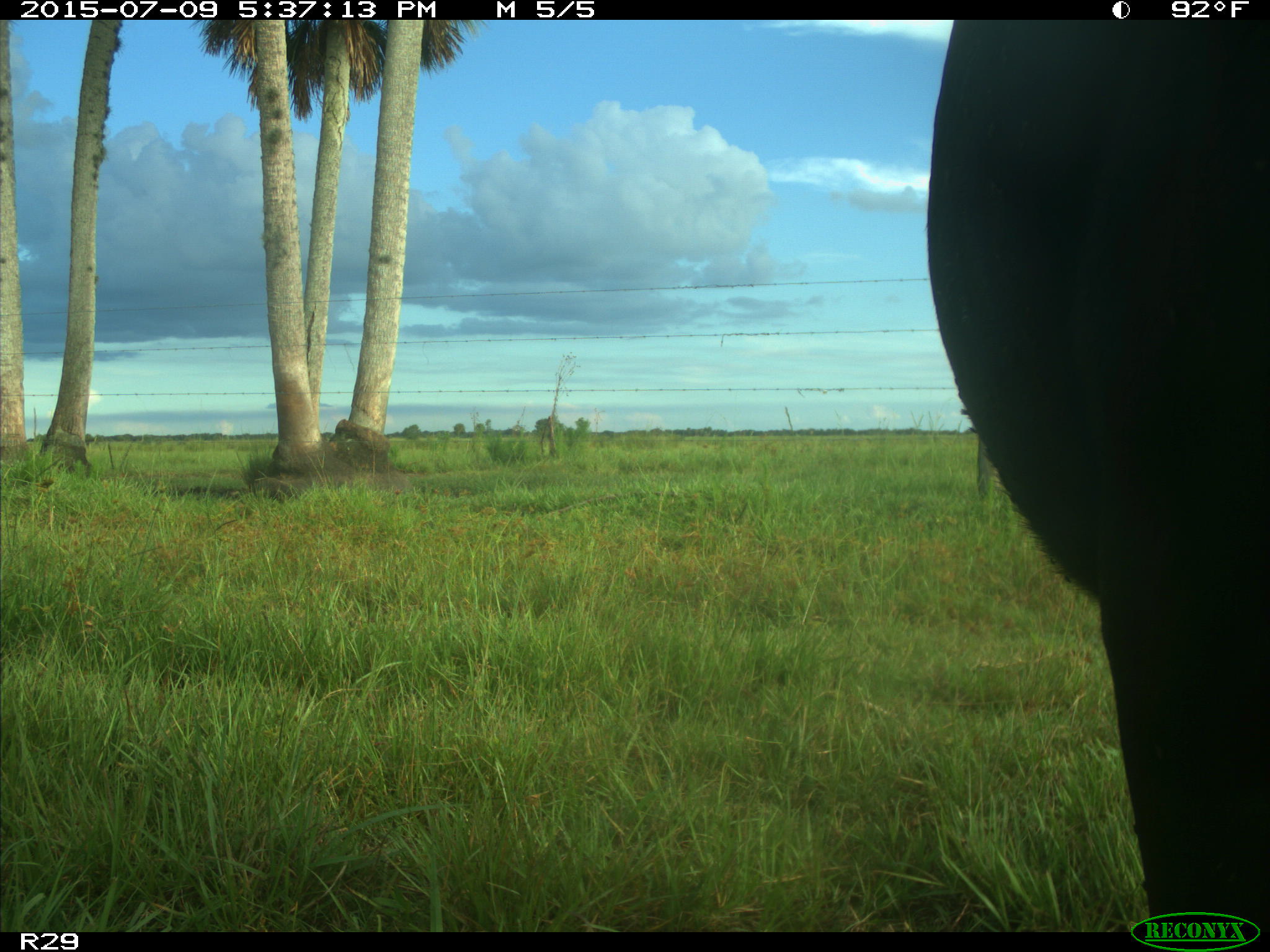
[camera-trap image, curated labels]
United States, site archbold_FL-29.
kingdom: Animalia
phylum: Chordata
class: Mammalia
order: Artiodactyla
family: Bovidae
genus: Bos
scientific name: Bos taurus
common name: domestic cow